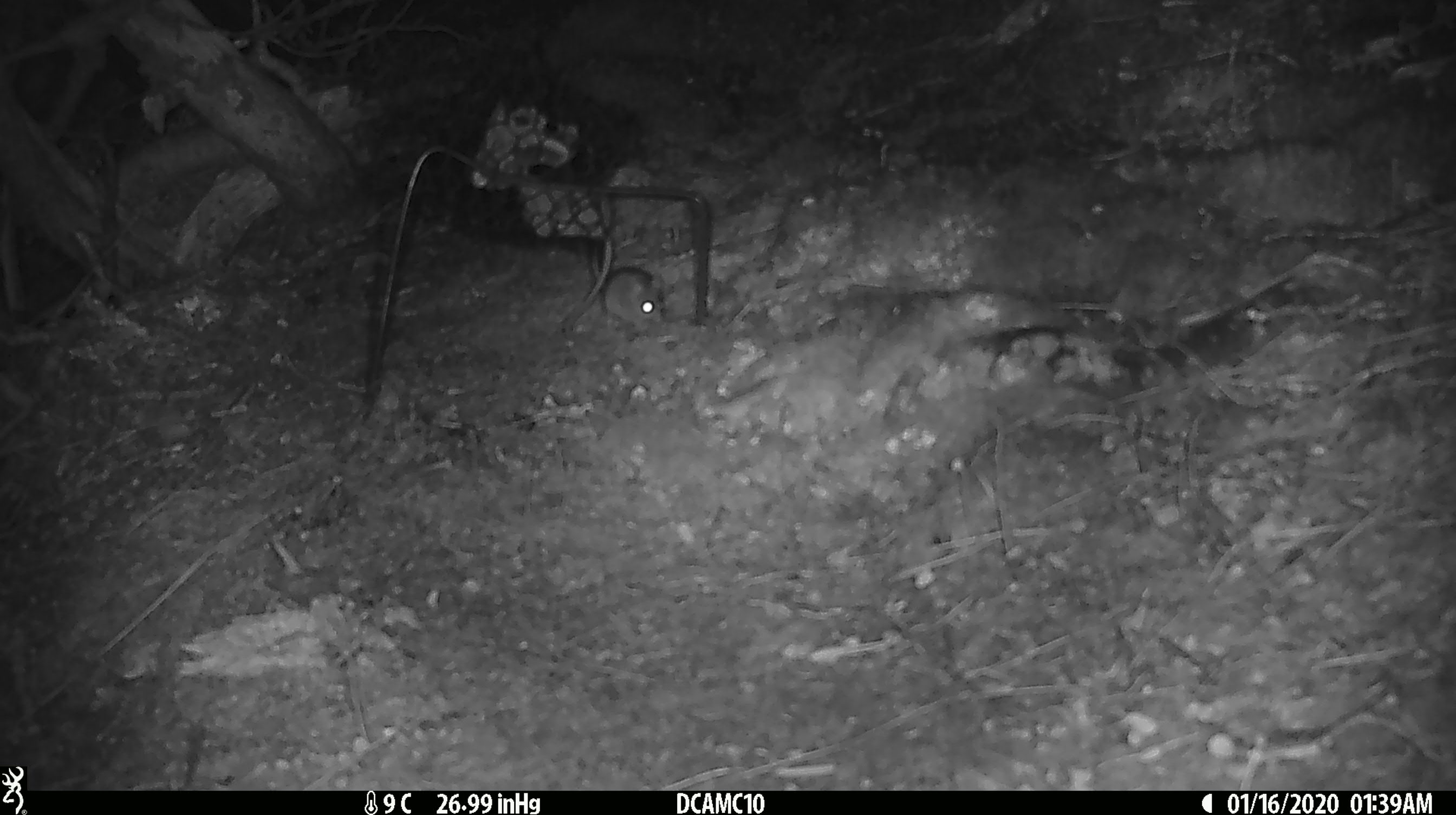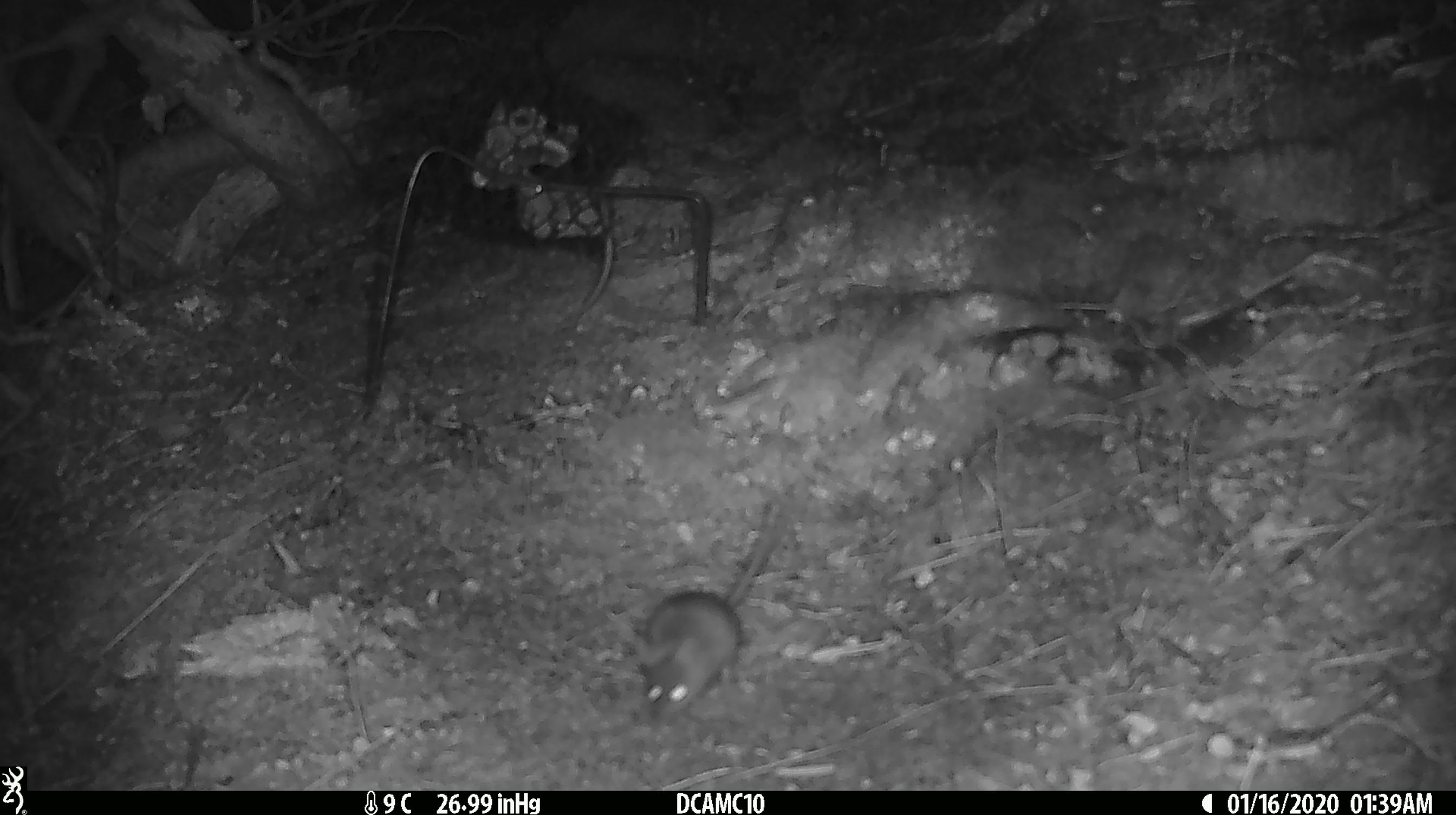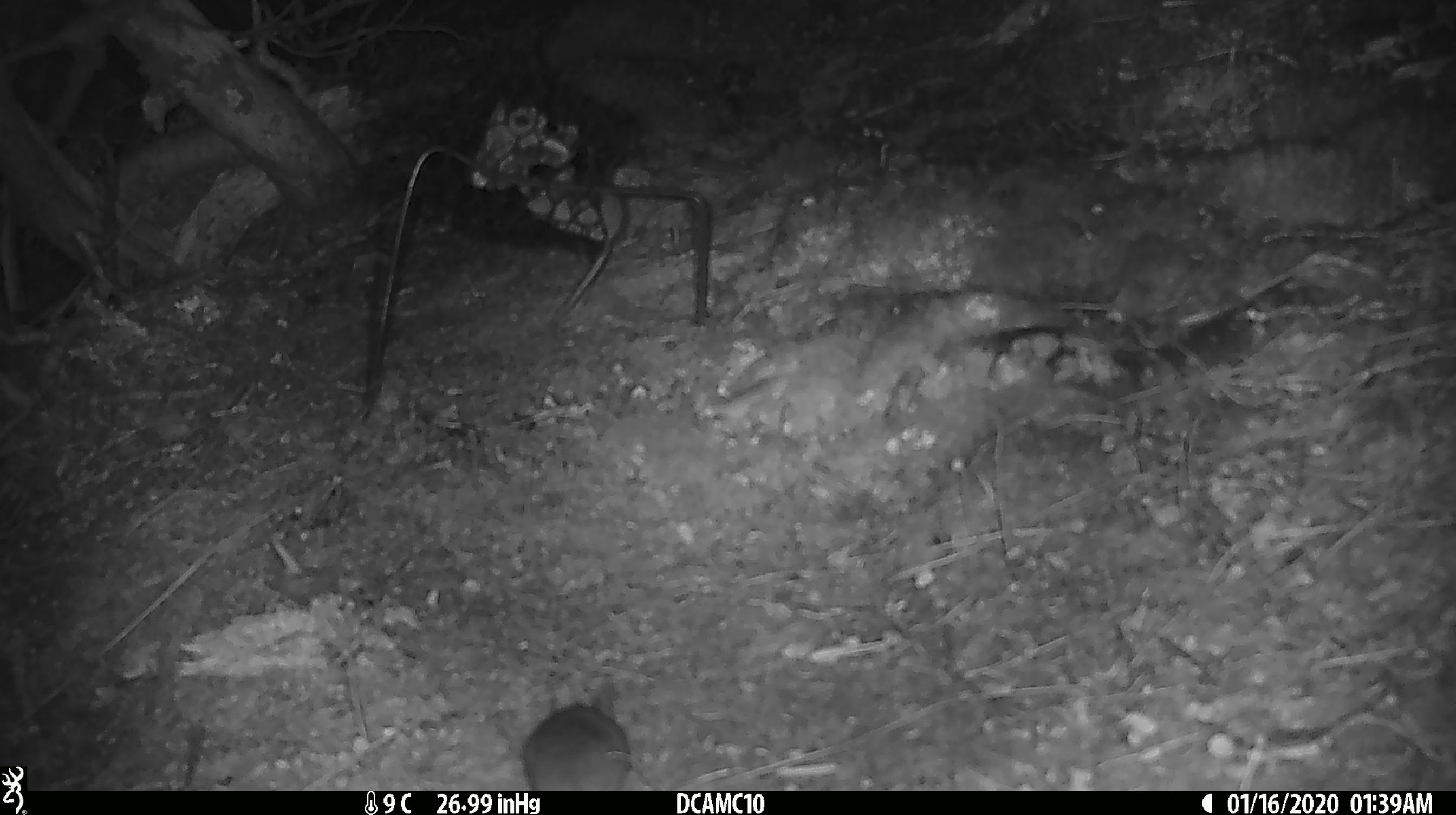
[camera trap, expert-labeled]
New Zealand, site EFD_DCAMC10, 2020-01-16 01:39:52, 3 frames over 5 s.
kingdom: Animalia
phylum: Chordata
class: Mammalia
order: Rodentia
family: Muridae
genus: Mus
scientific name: Mus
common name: mouse